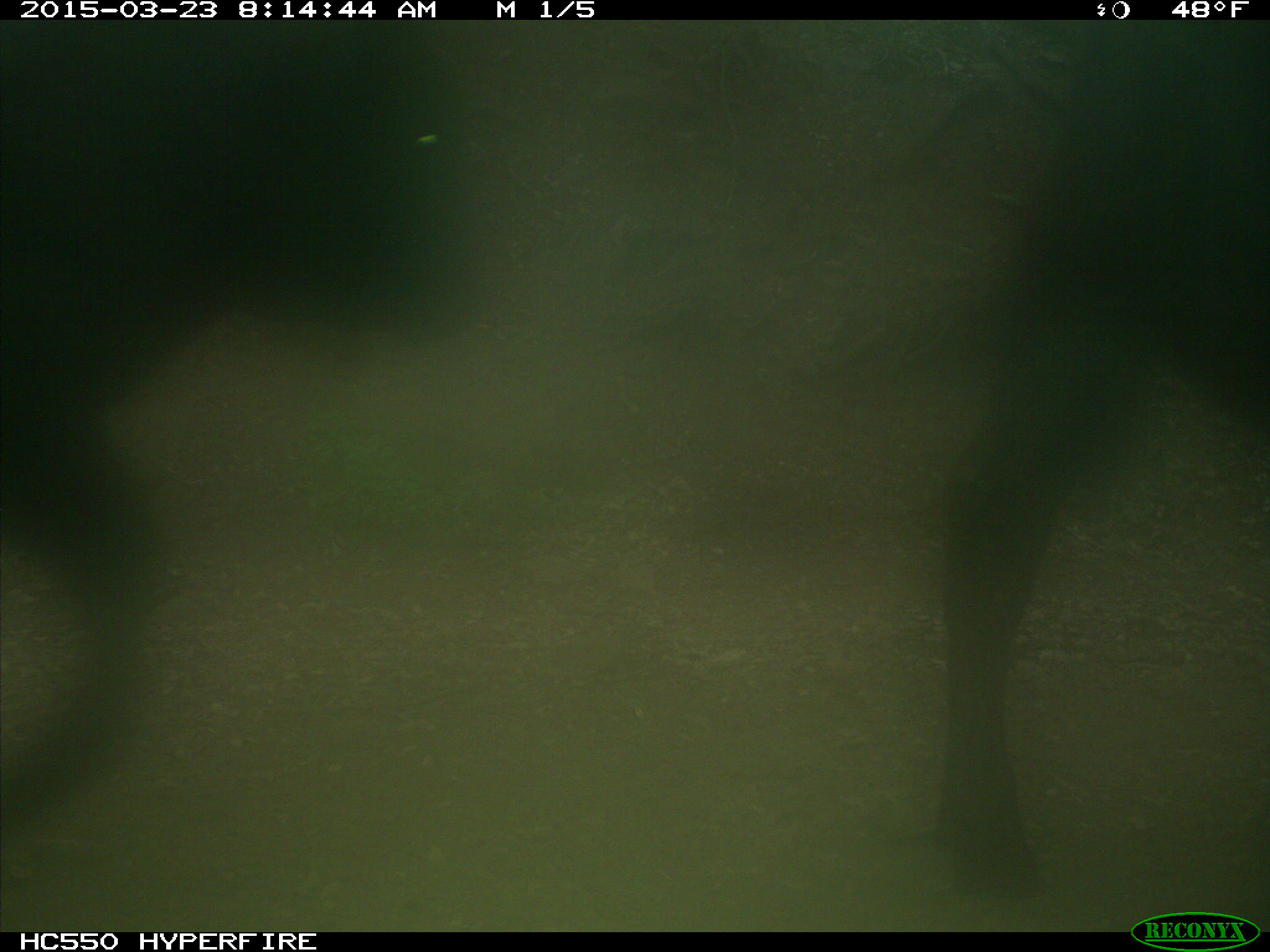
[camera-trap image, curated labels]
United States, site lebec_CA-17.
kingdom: Animalia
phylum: Chordata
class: Mammalia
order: Artiodactyla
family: Bovidae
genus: Bos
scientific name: Bos taurus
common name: domestic cow